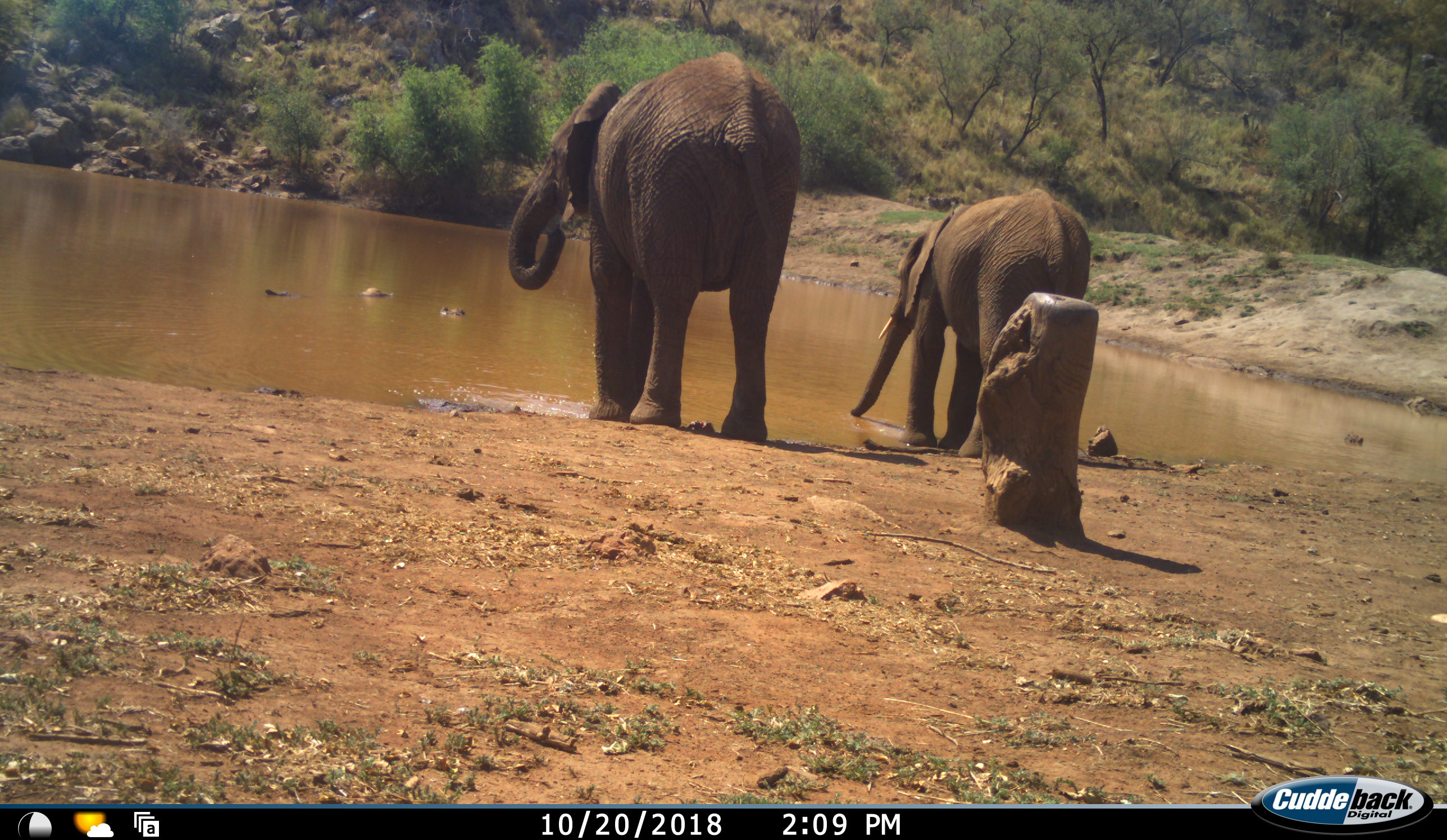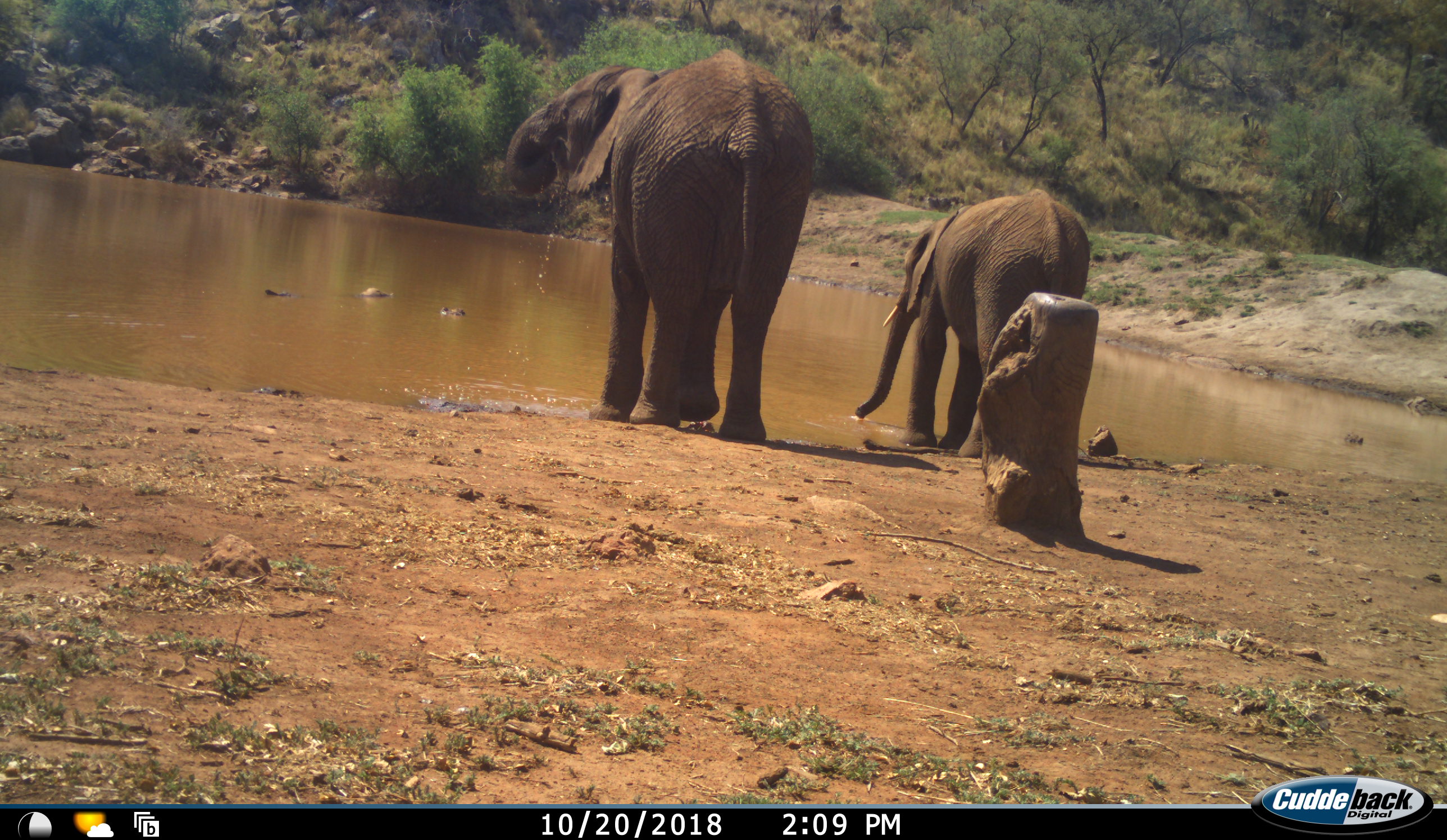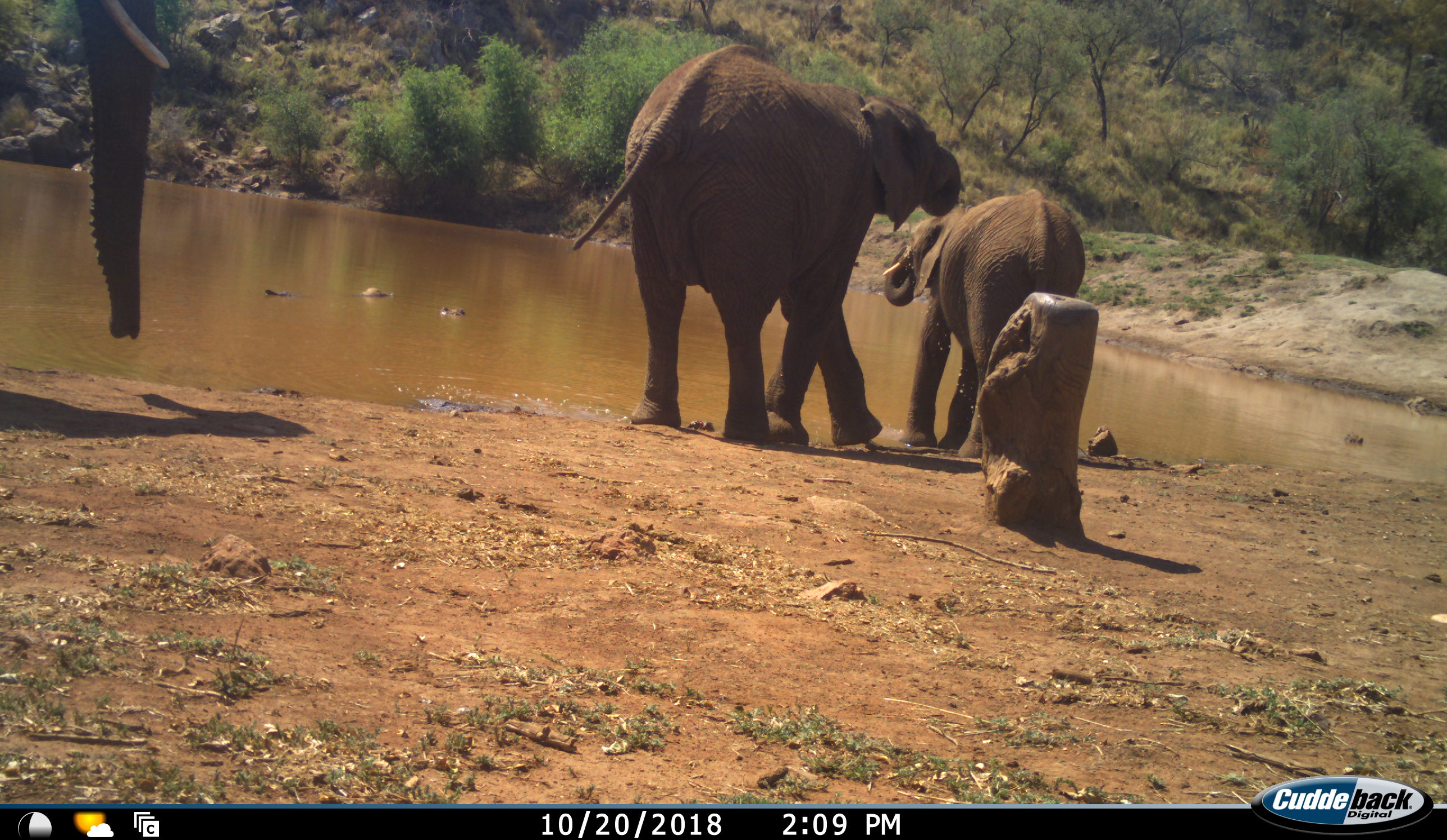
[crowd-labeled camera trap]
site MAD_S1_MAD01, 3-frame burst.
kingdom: Animalia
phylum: Chordata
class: Mammalia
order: Proboscidea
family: Elephantidae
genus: Loxodonta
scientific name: Loxodonta africana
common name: african bush elephant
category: elephant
Elephant (african bush elephant) (Loxodonta africana), count 3. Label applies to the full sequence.